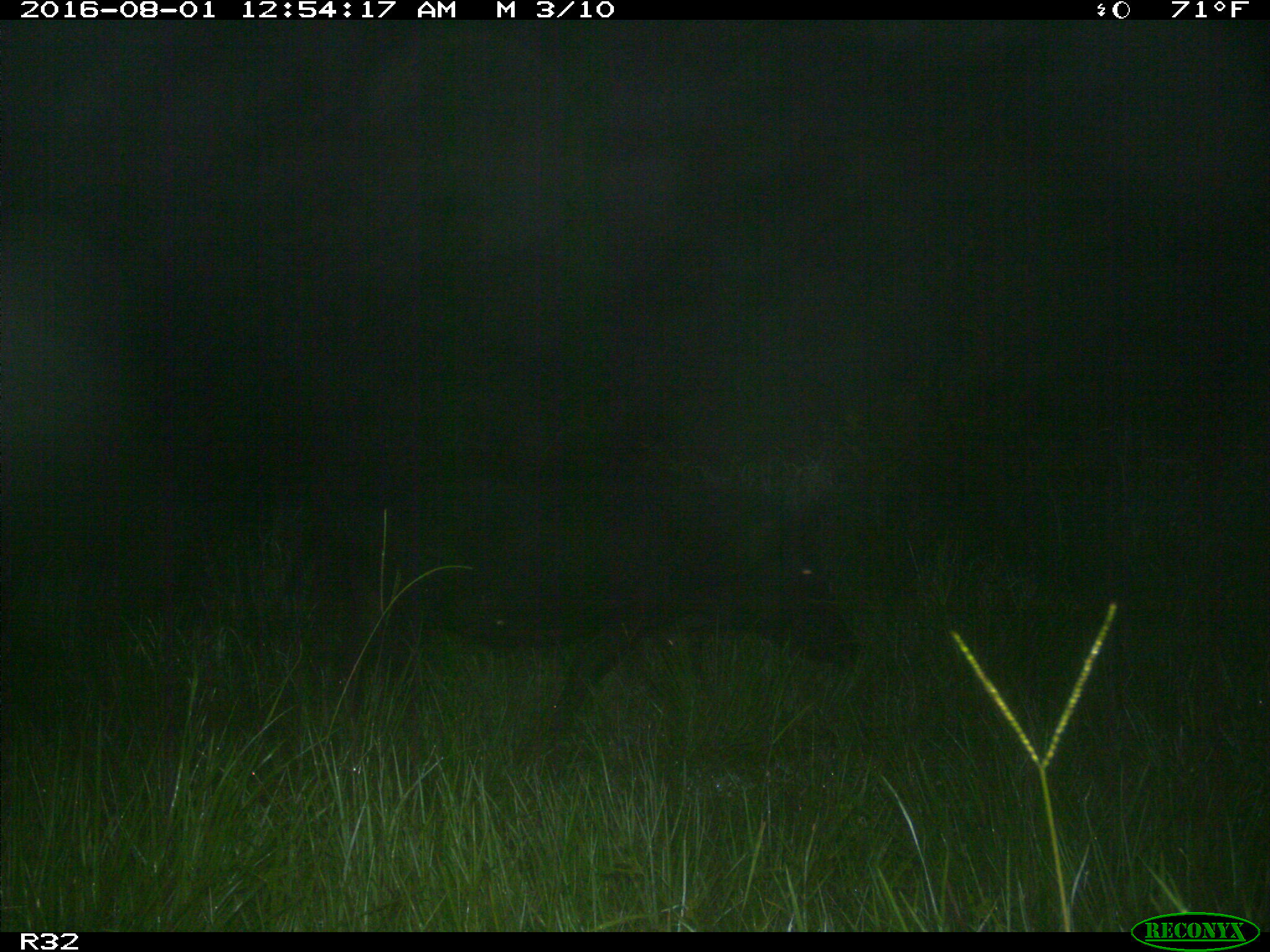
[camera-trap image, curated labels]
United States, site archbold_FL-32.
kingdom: Animalia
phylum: Chordata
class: Mammalia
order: Artiodactyla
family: Suidae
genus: Sus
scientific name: Sus scrofa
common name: wild boar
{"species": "Sus scrofa (wild boar)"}